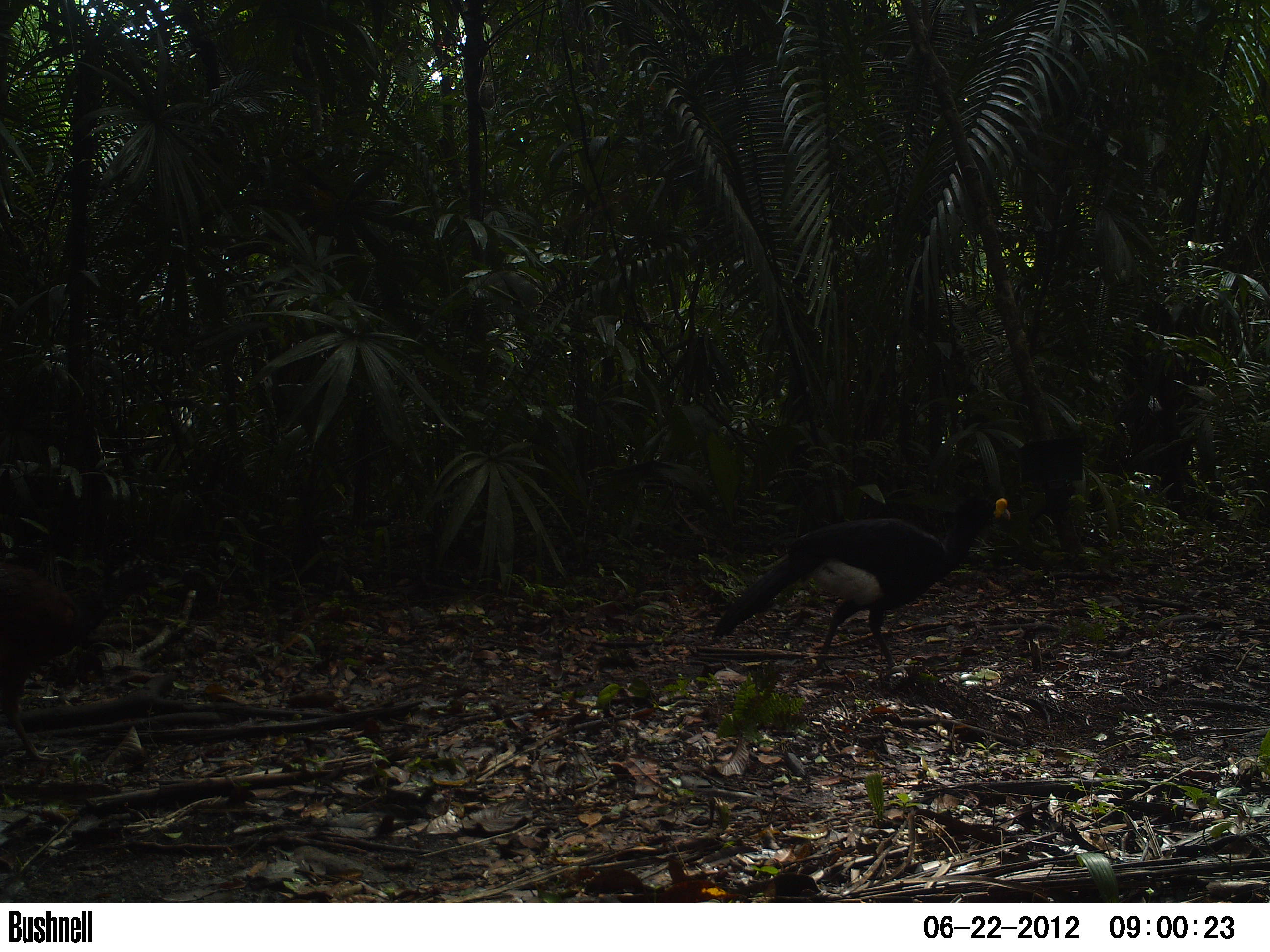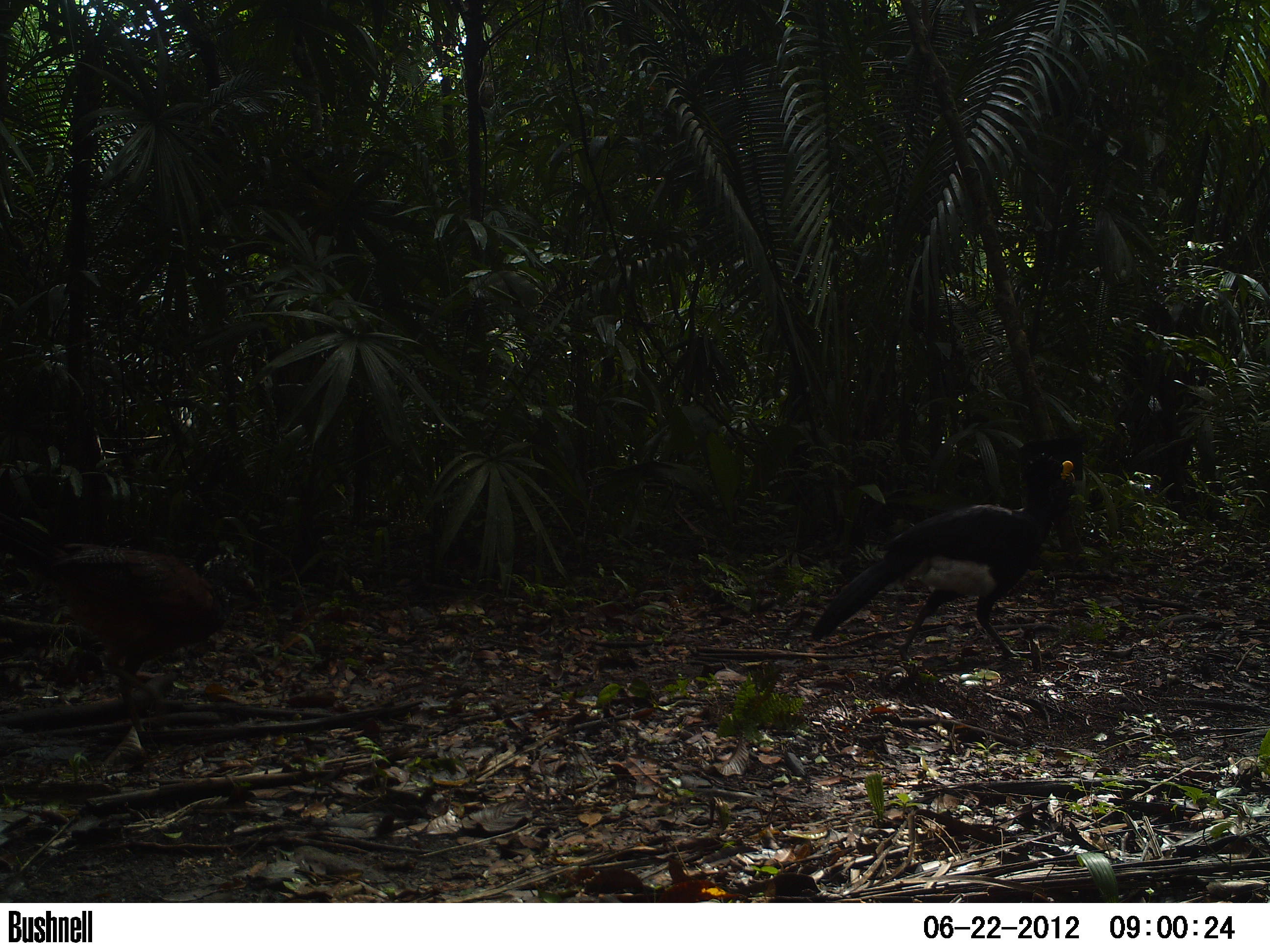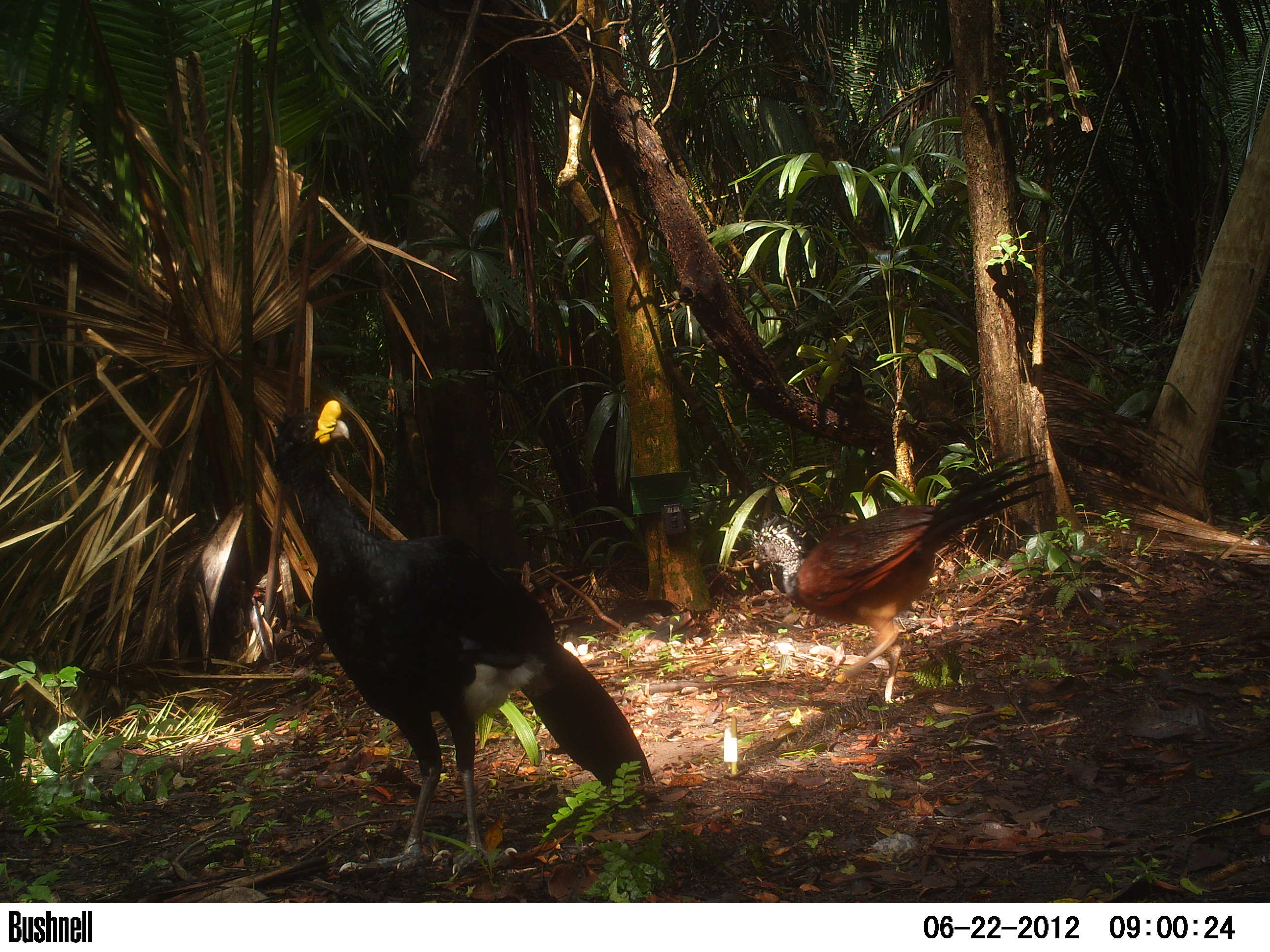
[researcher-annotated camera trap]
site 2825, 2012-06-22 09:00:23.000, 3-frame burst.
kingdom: Animalia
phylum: Chordata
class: Aves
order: Galliformes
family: Cracidae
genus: Crax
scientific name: Crax rubra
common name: great curassow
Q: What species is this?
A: Crax rubra (great curassow).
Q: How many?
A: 2.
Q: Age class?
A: Adult.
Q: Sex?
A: Female.